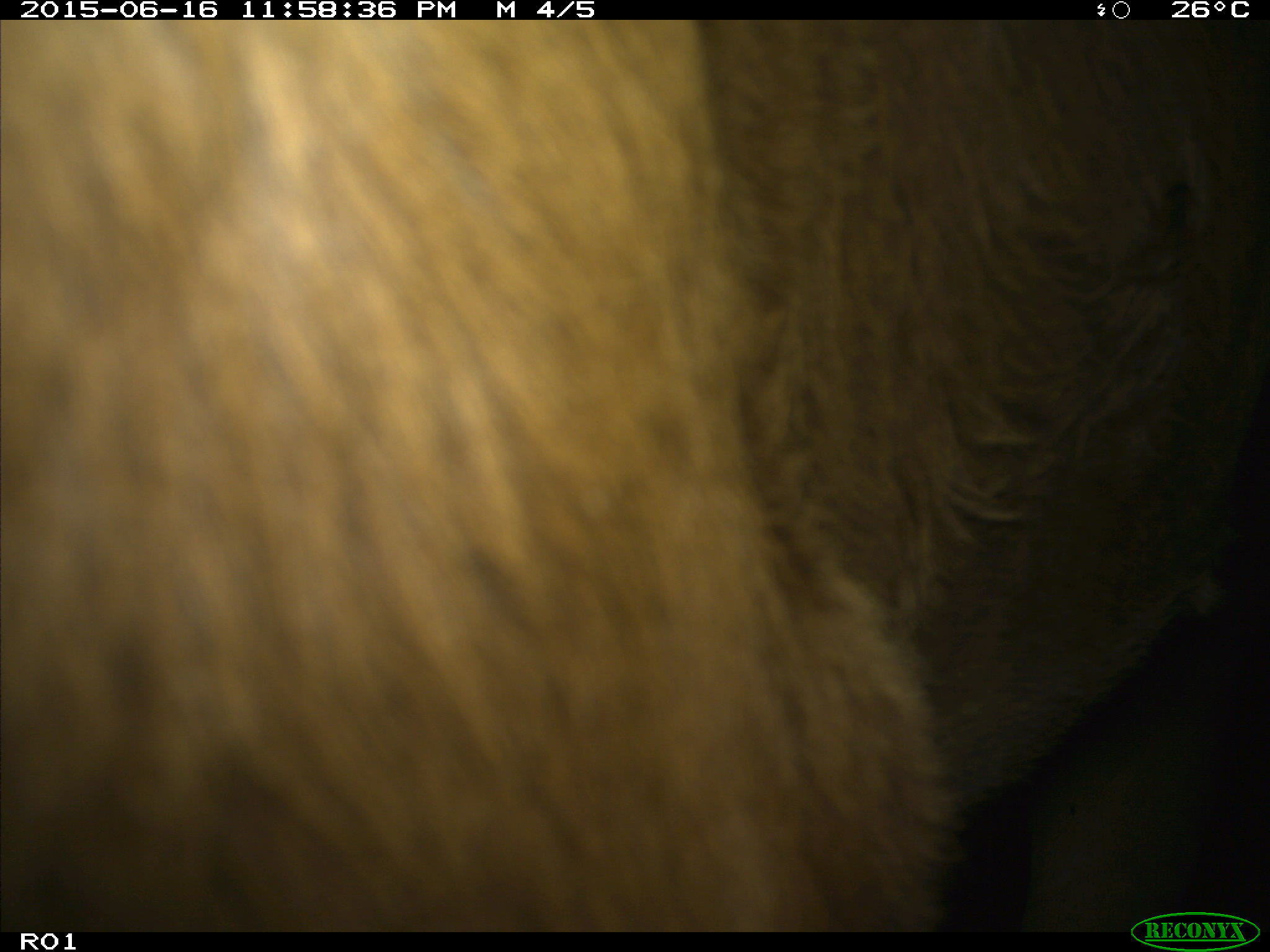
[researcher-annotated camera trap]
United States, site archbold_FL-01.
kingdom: Animalia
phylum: Chordata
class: Mammalia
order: Artiodactyla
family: Bovidae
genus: Bos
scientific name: Bos taurus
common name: domestic cow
Bos taurus (domestic cow).